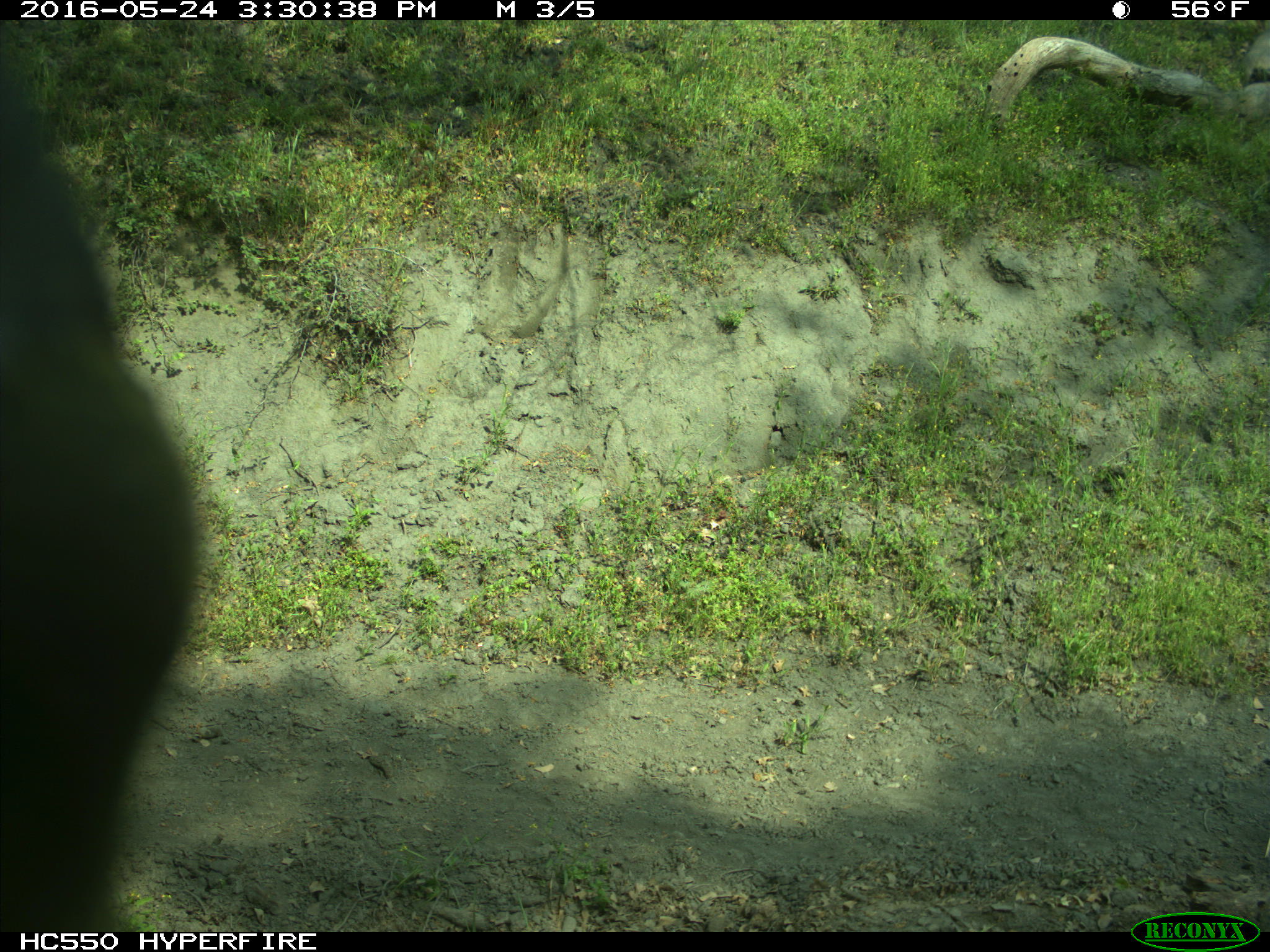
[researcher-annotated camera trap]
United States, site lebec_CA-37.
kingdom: Animalia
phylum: Chordata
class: Mammalia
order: Artiodactyla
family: Bovidae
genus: Bos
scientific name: Bos taurus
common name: domestic cow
Bos taurus (domestic cow).